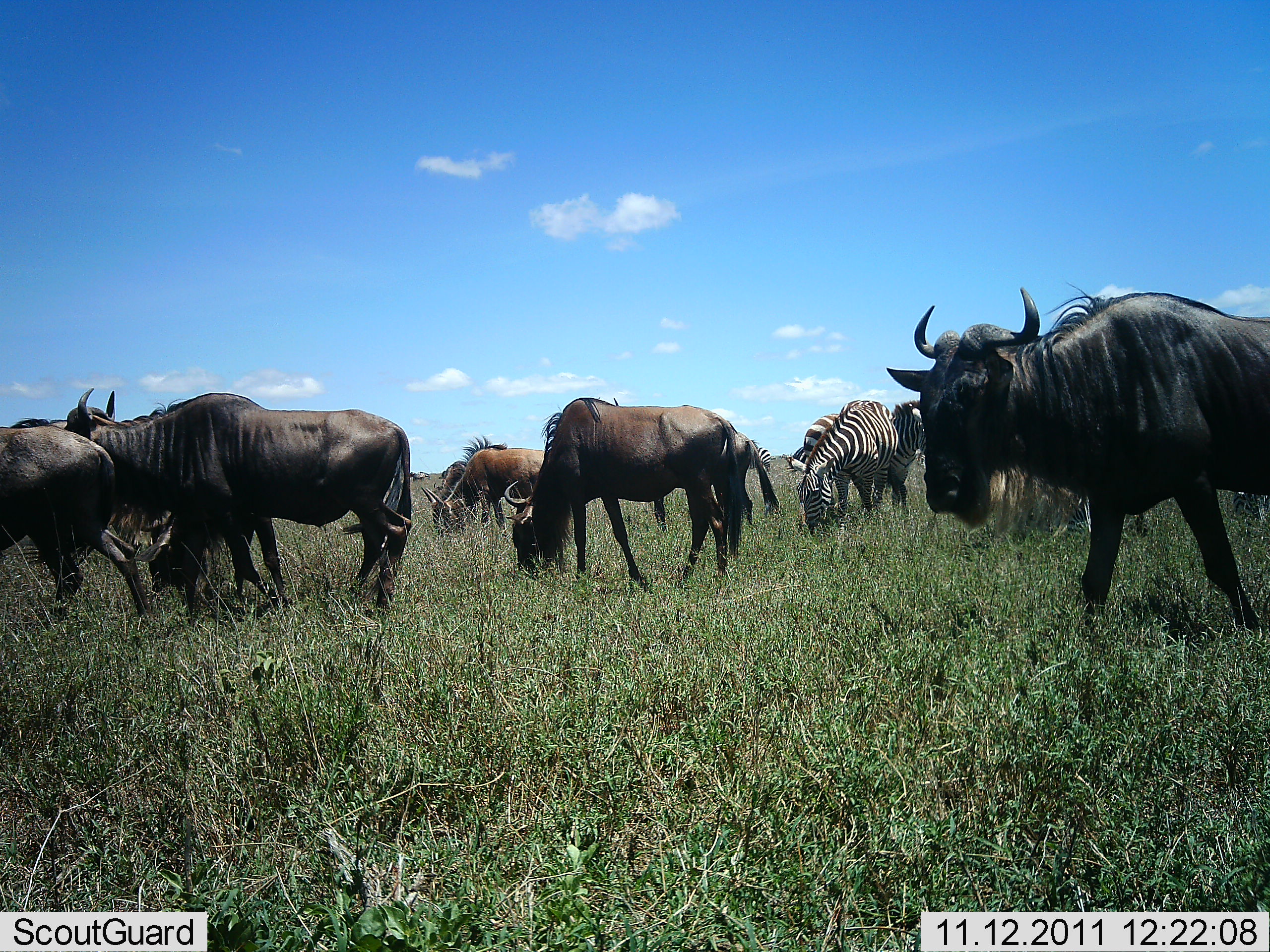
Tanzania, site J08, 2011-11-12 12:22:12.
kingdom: Animalia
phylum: Chordata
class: Mammalia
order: Artiodactyla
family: Bovidae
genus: Connochaetes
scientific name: Connochaetes taurinus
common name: blue wildebeest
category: wildebeest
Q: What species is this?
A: Wildebeest (blue wildebeest) (Connochaetes taurinus).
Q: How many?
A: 6.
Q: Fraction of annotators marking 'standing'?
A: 47%.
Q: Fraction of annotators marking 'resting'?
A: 0%.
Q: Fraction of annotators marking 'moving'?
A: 59%.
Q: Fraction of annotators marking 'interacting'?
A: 0%.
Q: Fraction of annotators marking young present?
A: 0%.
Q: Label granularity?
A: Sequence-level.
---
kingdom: Animalia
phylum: Chordata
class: Mammalia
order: Perissodactyla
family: Equidae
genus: Equus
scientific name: Equus quagga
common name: plains zebra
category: zebra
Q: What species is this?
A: Zebra (plains zebra) (Equus quagga).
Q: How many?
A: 3.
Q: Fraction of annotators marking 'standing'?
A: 50%.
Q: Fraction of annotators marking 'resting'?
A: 0%.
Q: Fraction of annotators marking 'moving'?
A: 12%.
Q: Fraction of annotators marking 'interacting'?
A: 0%.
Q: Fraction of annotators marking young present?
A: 0%.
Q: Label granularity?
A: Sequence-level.